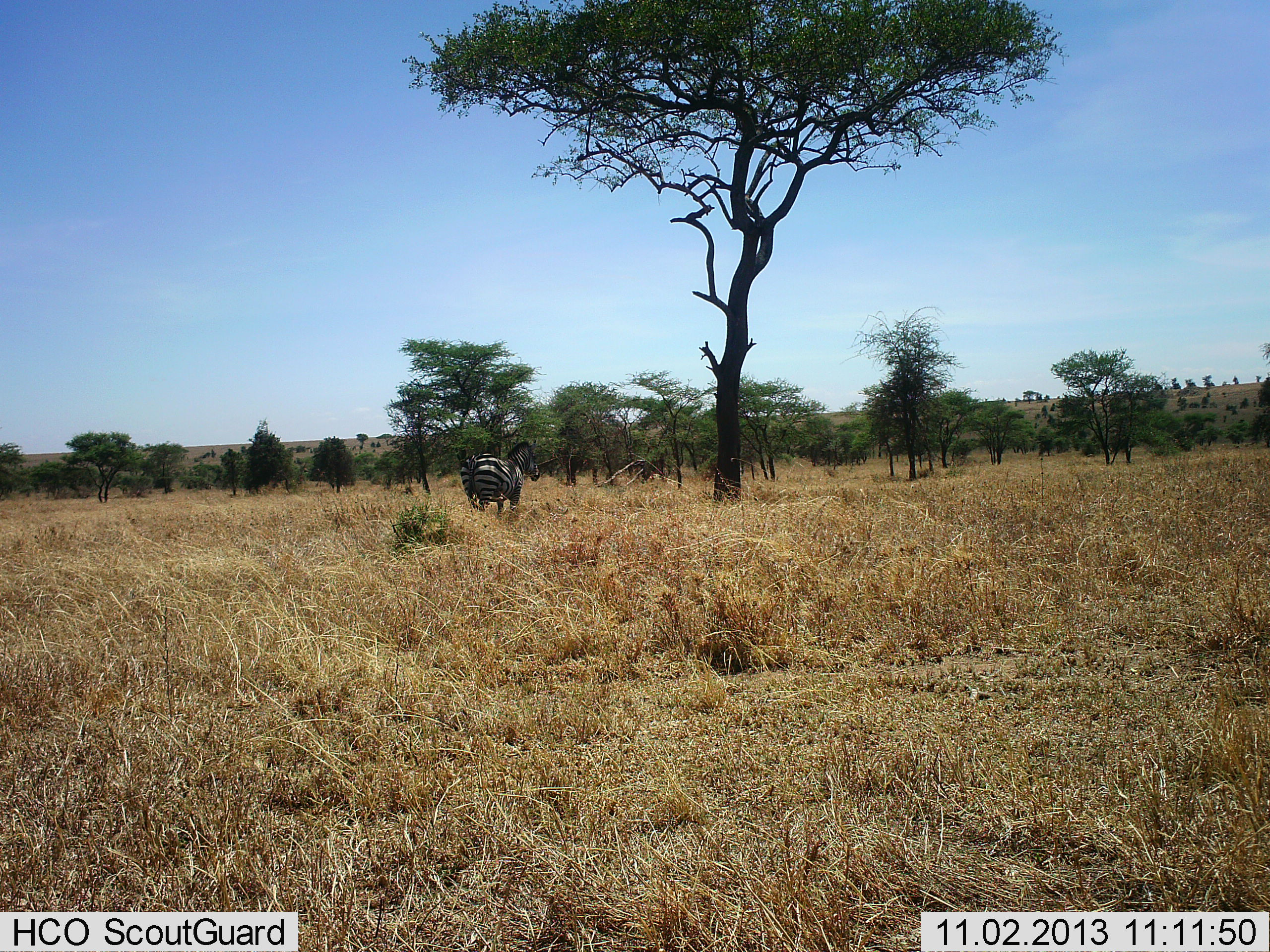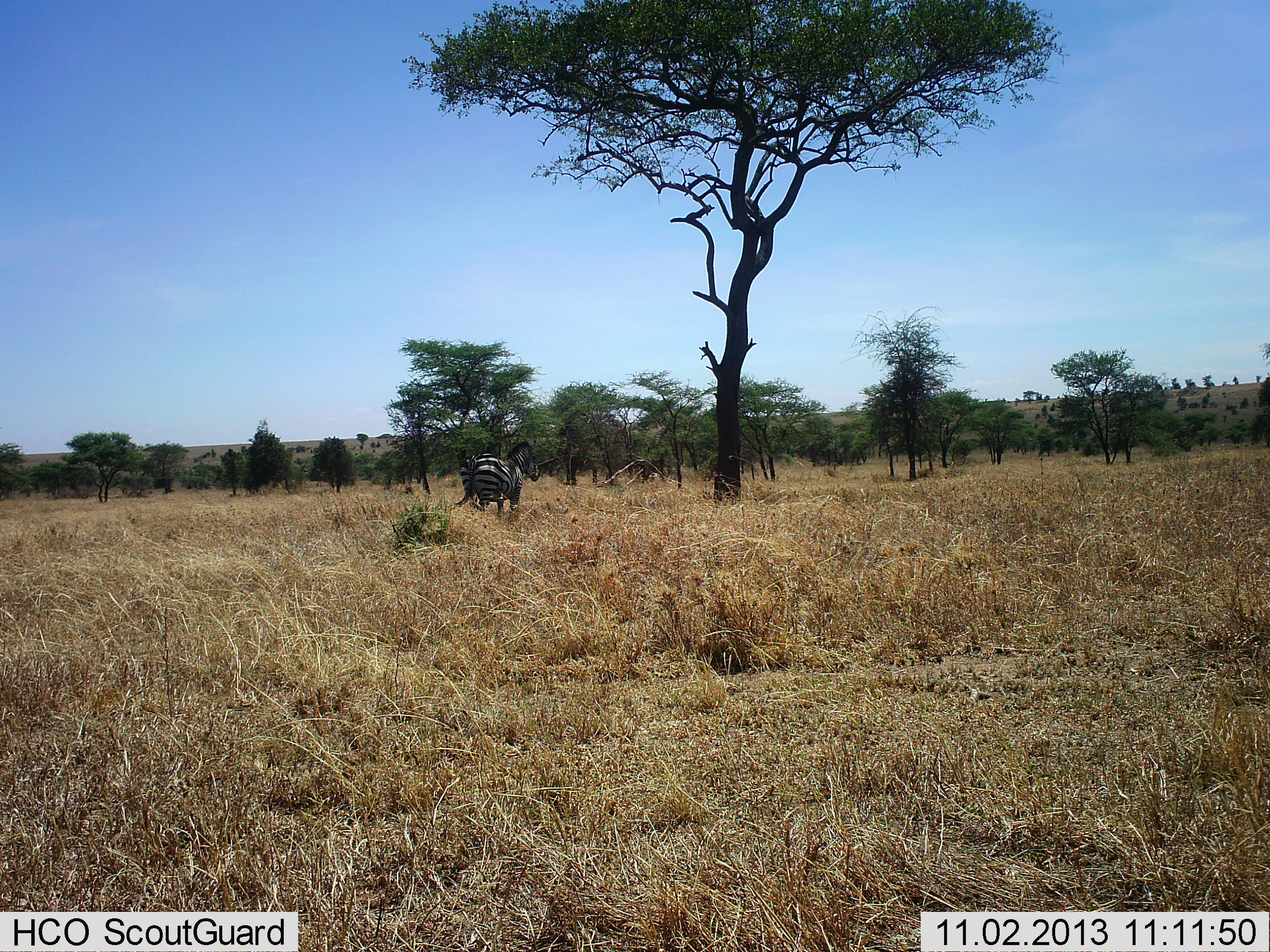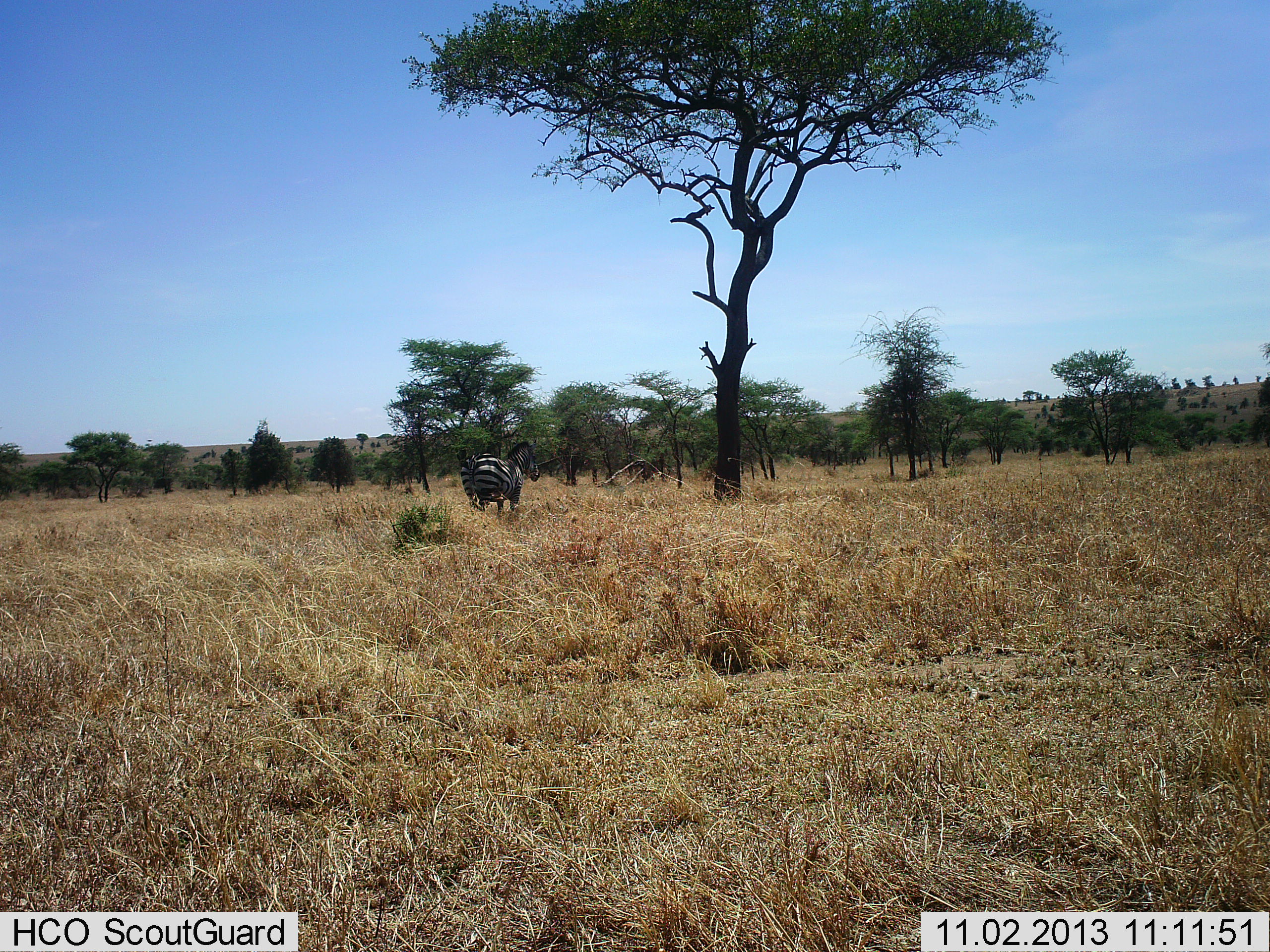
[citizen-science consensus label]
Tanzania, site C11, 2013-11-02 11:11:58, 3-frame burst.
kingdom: Animalia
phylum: Chordata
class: Mammalia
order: Perissodactyla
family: Equidae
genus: Equus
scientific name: Equus quagga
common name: plains zebra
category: zebra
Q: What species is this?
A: Zebra (plains zebra) (Equus quagga).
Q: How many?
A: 1.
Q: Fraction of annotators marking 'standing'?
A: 100%.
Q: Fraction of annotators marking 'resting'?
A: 0%.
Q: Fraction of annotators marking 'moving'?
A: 0%.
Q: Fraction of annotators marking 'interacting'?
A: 0%.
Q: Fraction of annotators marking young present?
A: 0%.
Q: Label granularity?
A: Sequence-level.